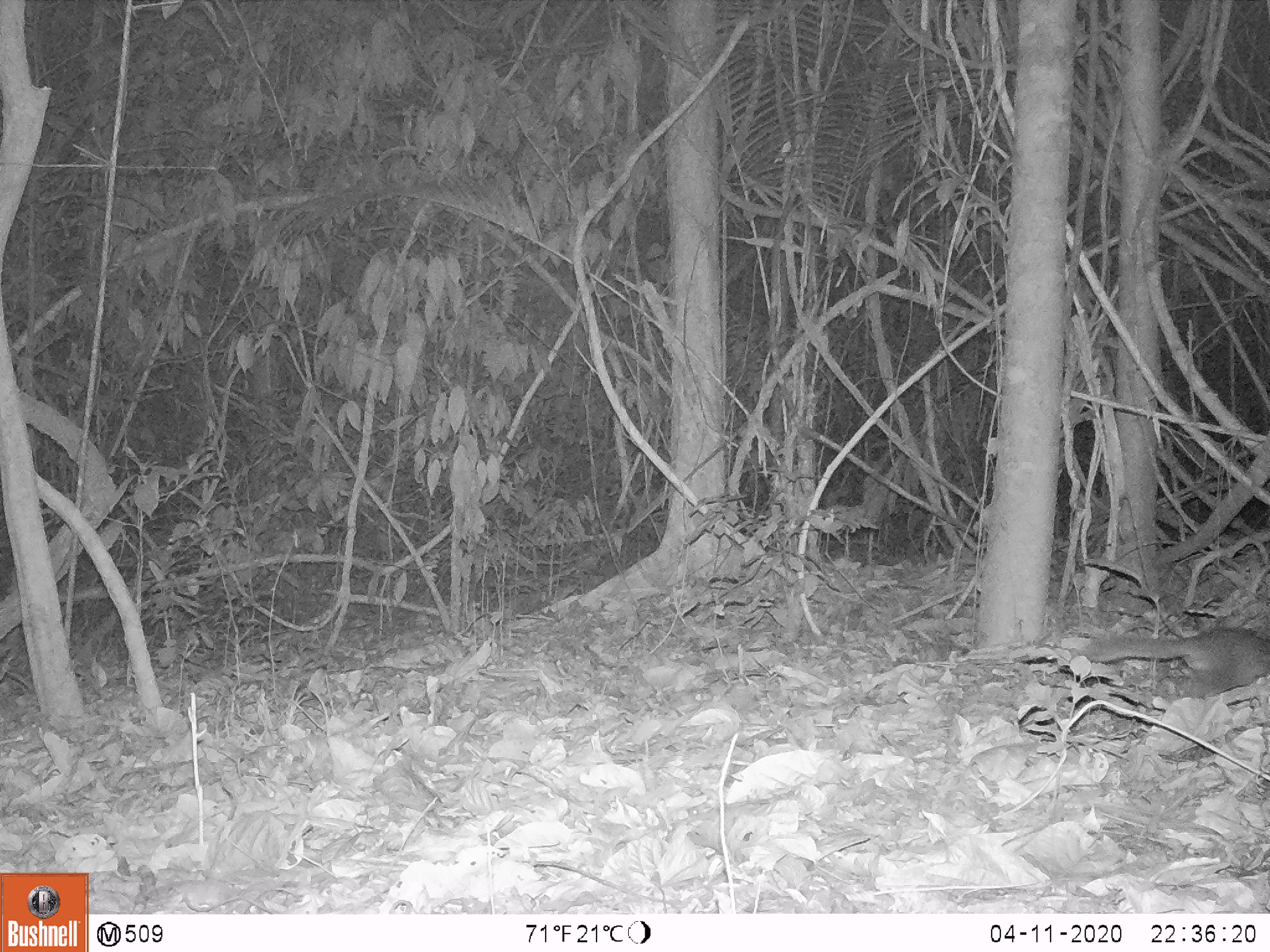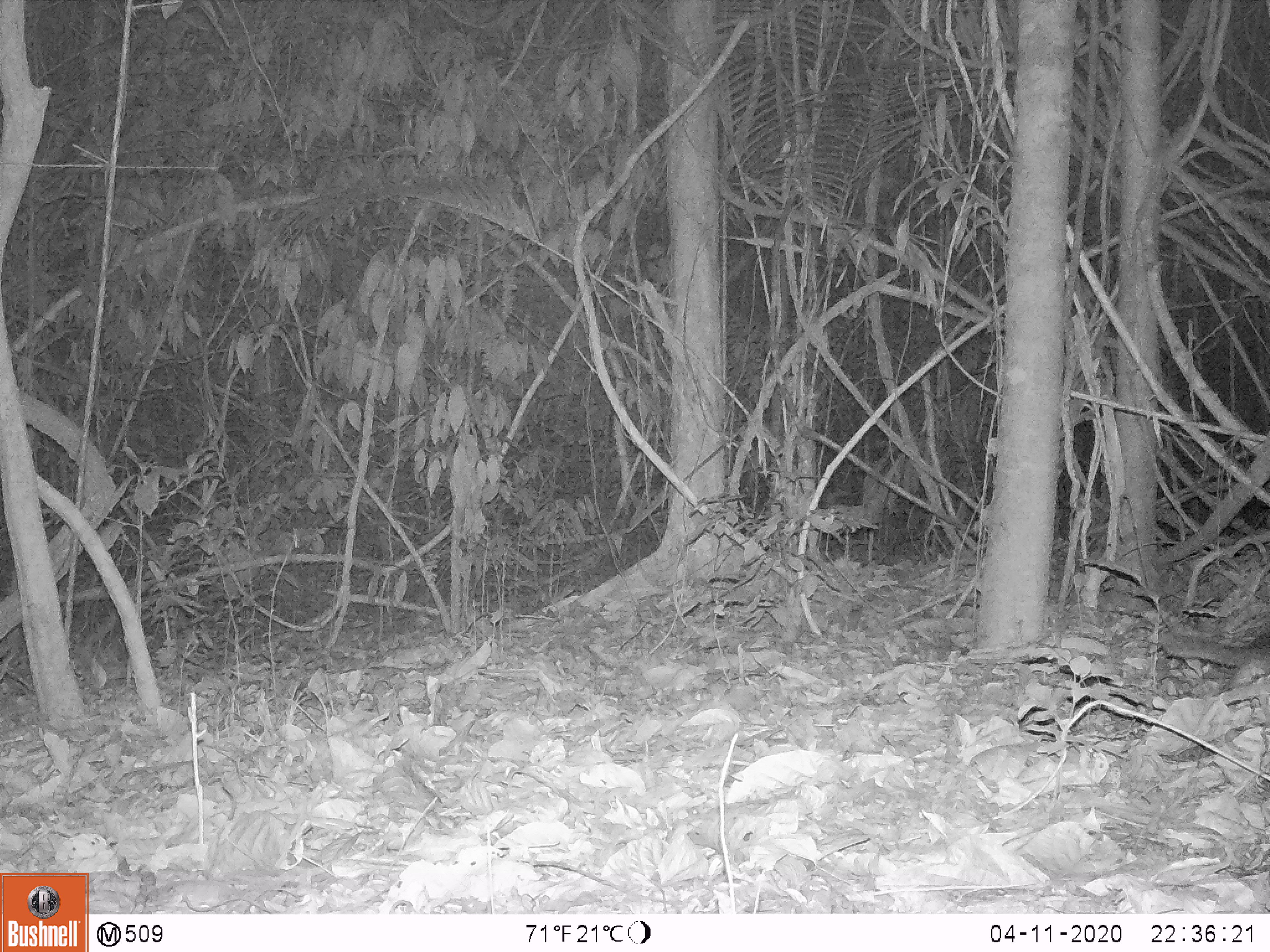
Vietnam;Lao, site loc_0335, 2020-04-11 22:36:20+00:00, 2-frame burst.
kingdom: Animalia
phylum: Chordata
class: Mammalia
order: Carnivora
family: Mustelidae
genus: Melogale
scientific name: Melogale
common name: ferret badger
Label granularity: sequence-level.